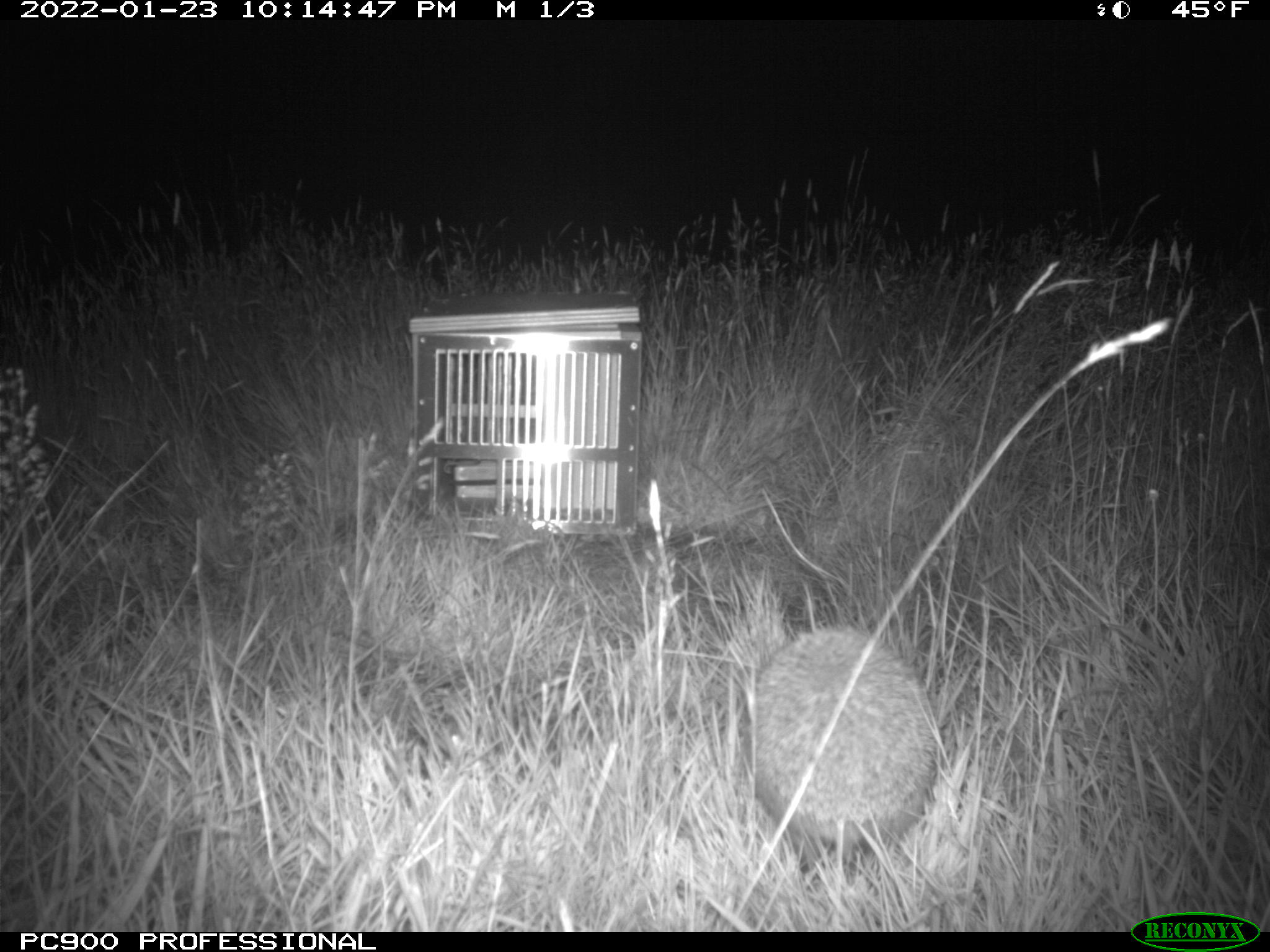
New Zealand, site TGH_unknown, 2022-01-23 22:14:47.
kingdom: Animalia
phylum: Chordata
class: Mammalia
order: Eulipotyphla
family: Erinaceidae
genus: Erinaceus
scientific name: Erinaceus europaeus europaeus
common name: european hedgehog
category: hedgehog